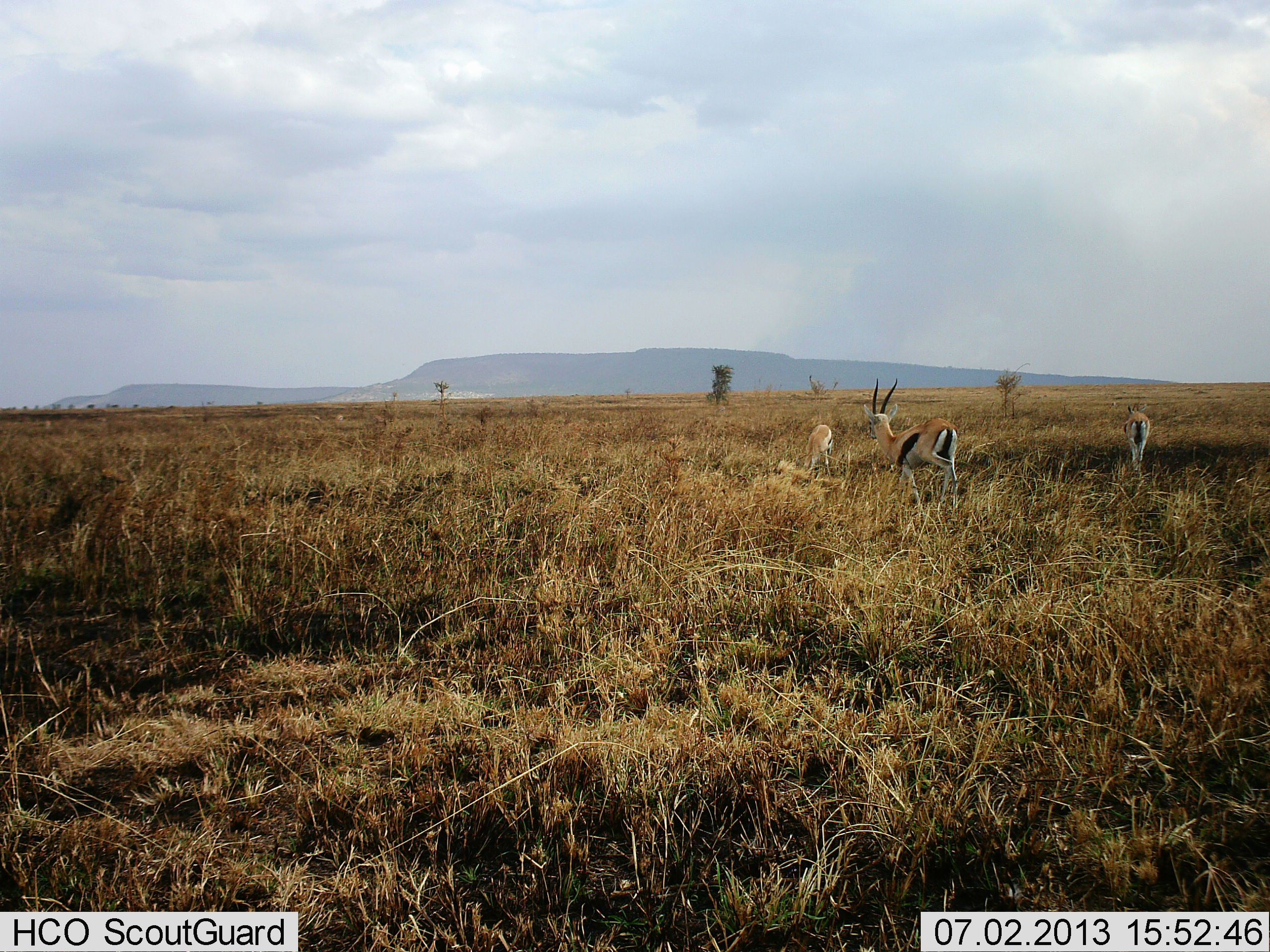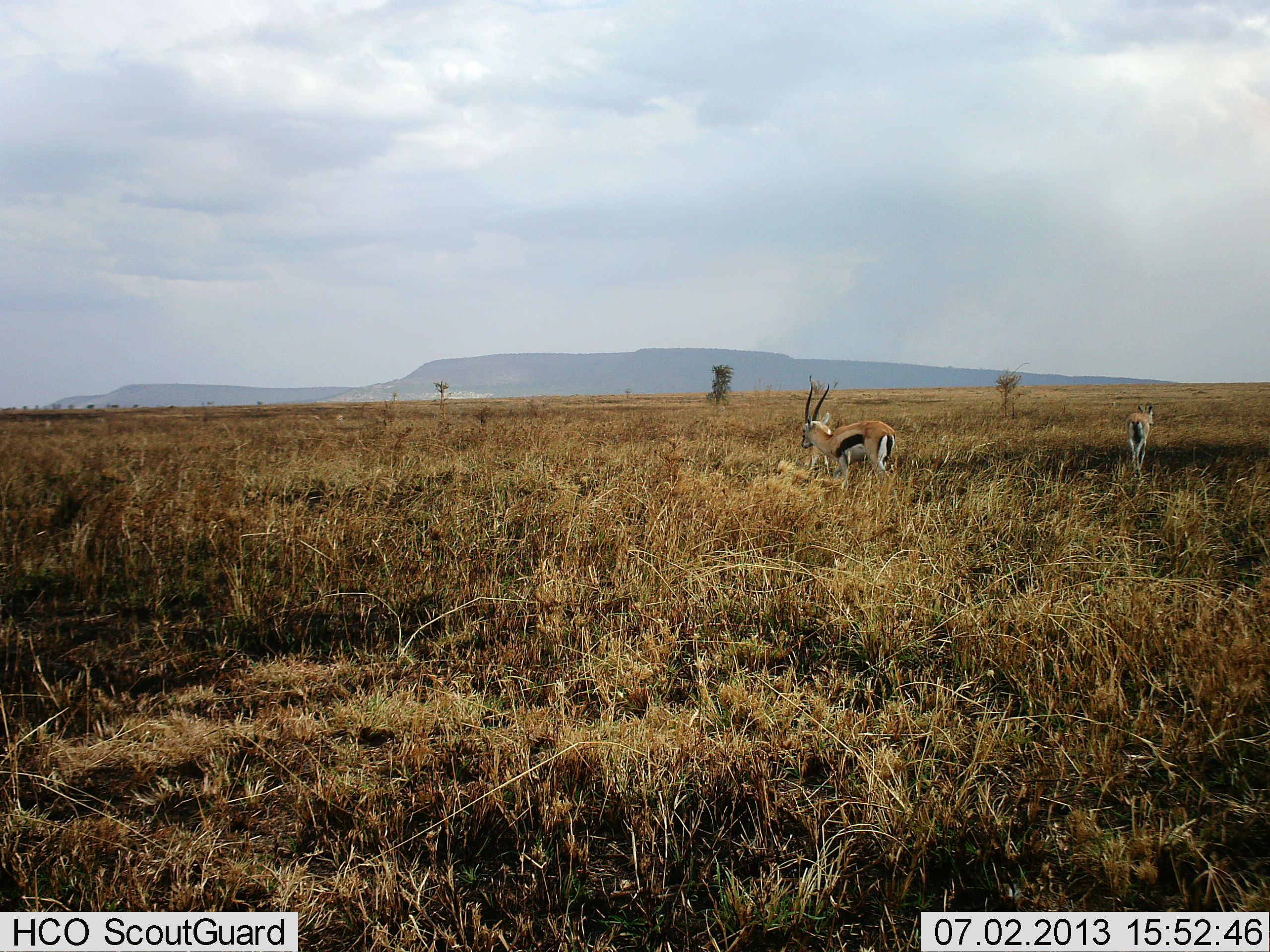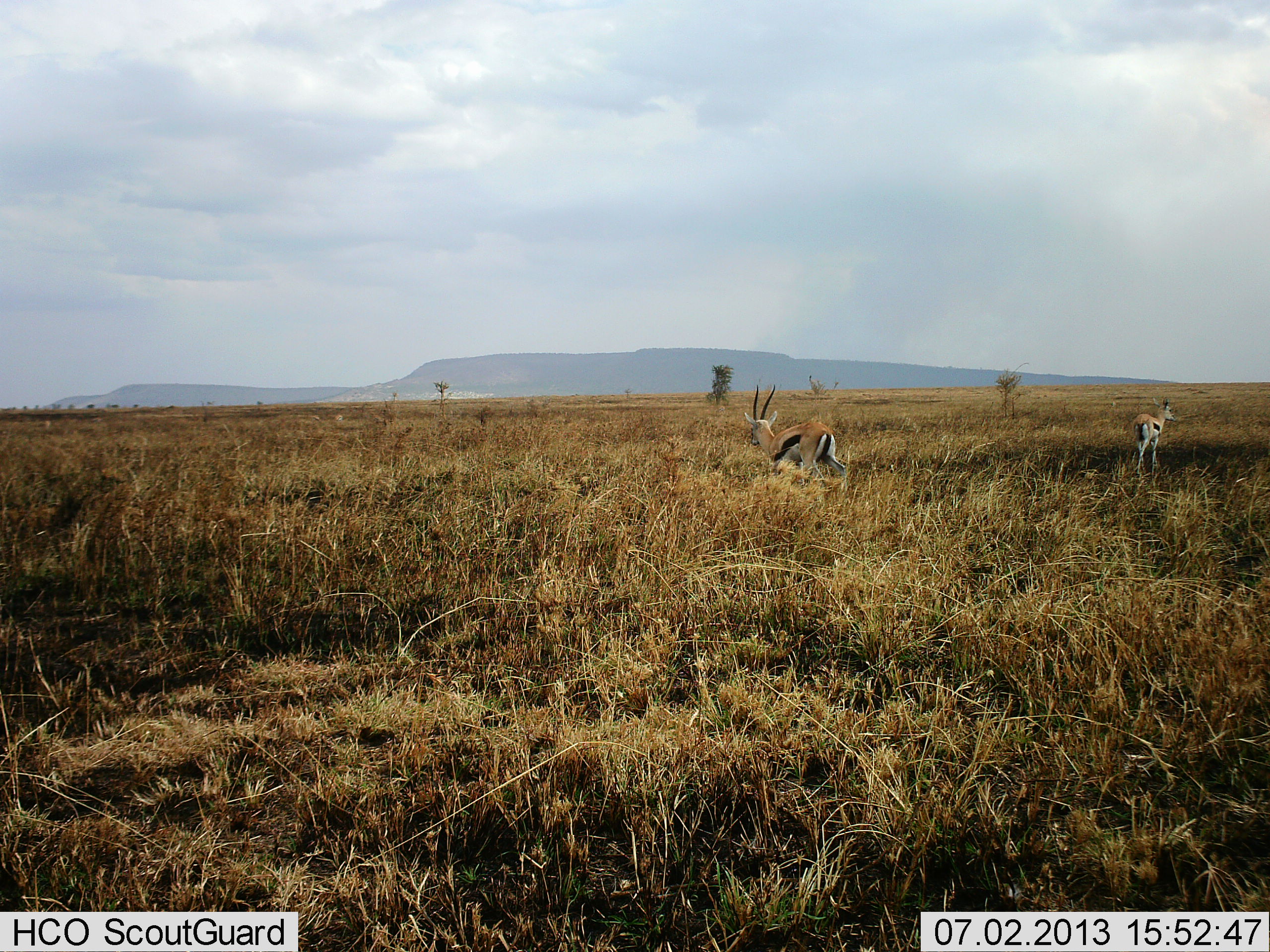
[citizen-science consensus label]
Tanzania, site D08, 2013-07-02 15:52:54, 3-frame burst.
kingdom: Animalia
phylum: Chordata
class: Mammalia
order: Artiodactyla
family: Bovidae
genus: Eudorcas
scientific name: Eudorcas thomsonii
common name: thomson's gazelle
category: gazellethomsons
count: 2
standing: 40%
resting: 0%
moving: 73%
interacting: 0%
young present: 13%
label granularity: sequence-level